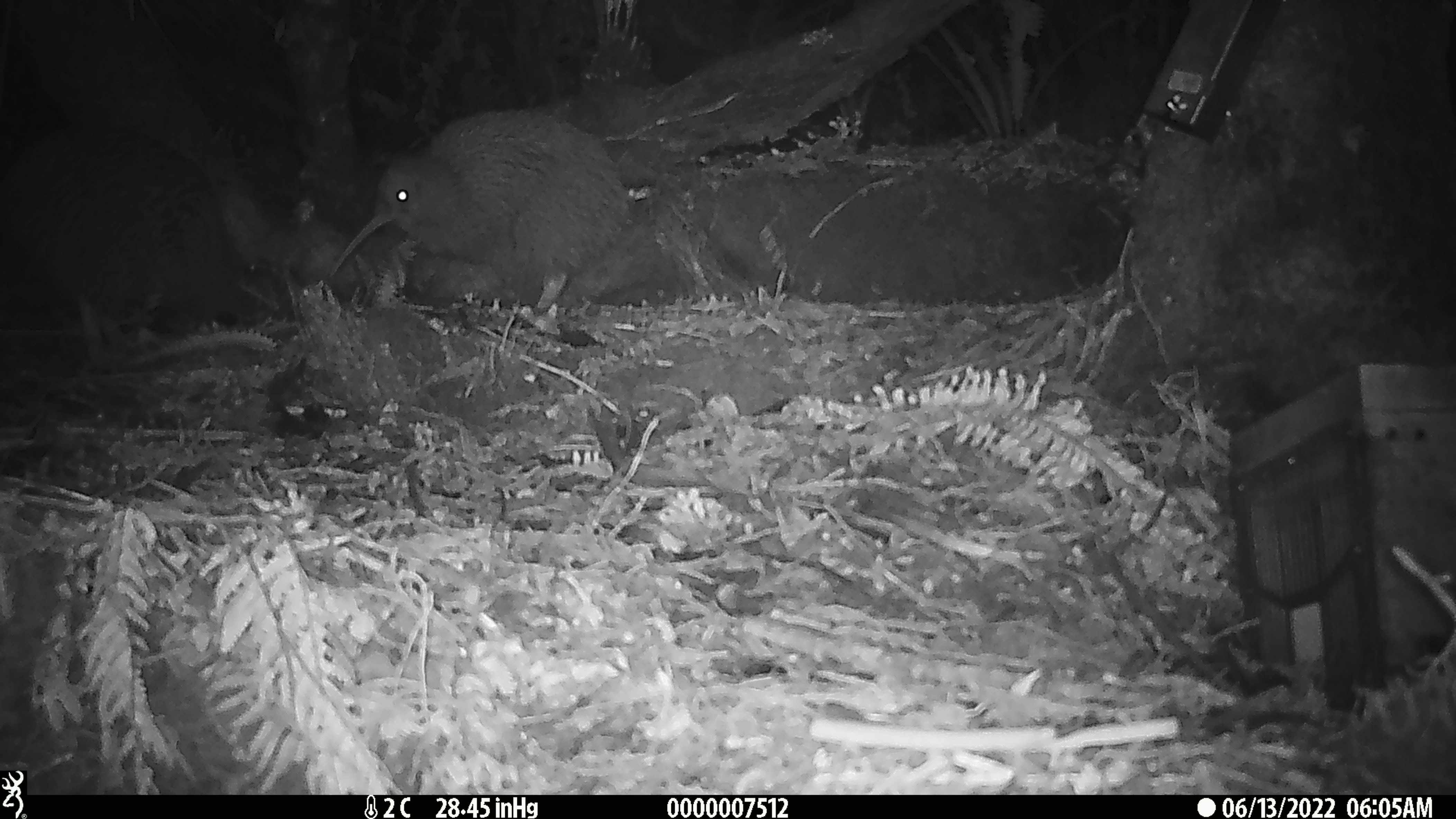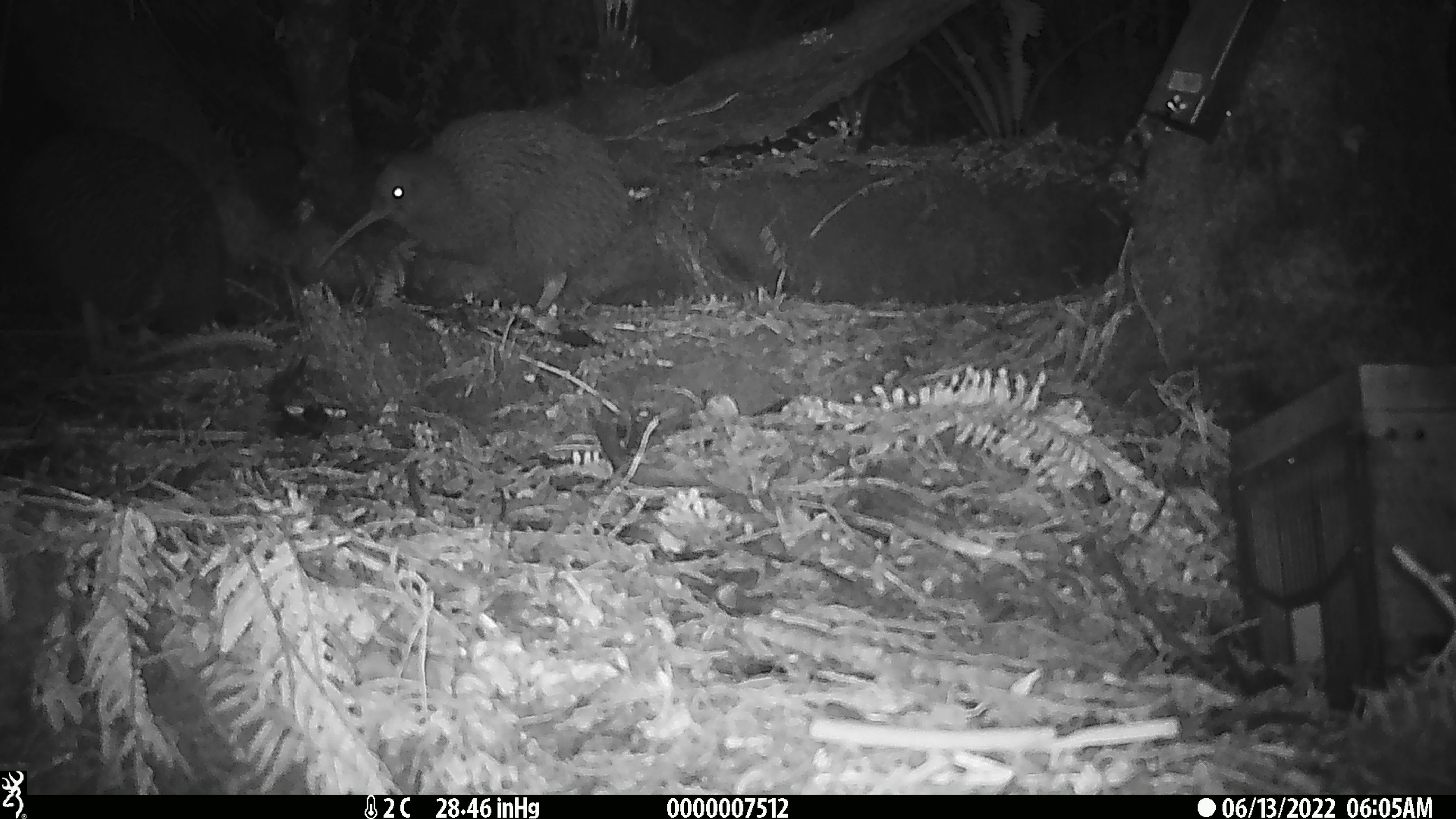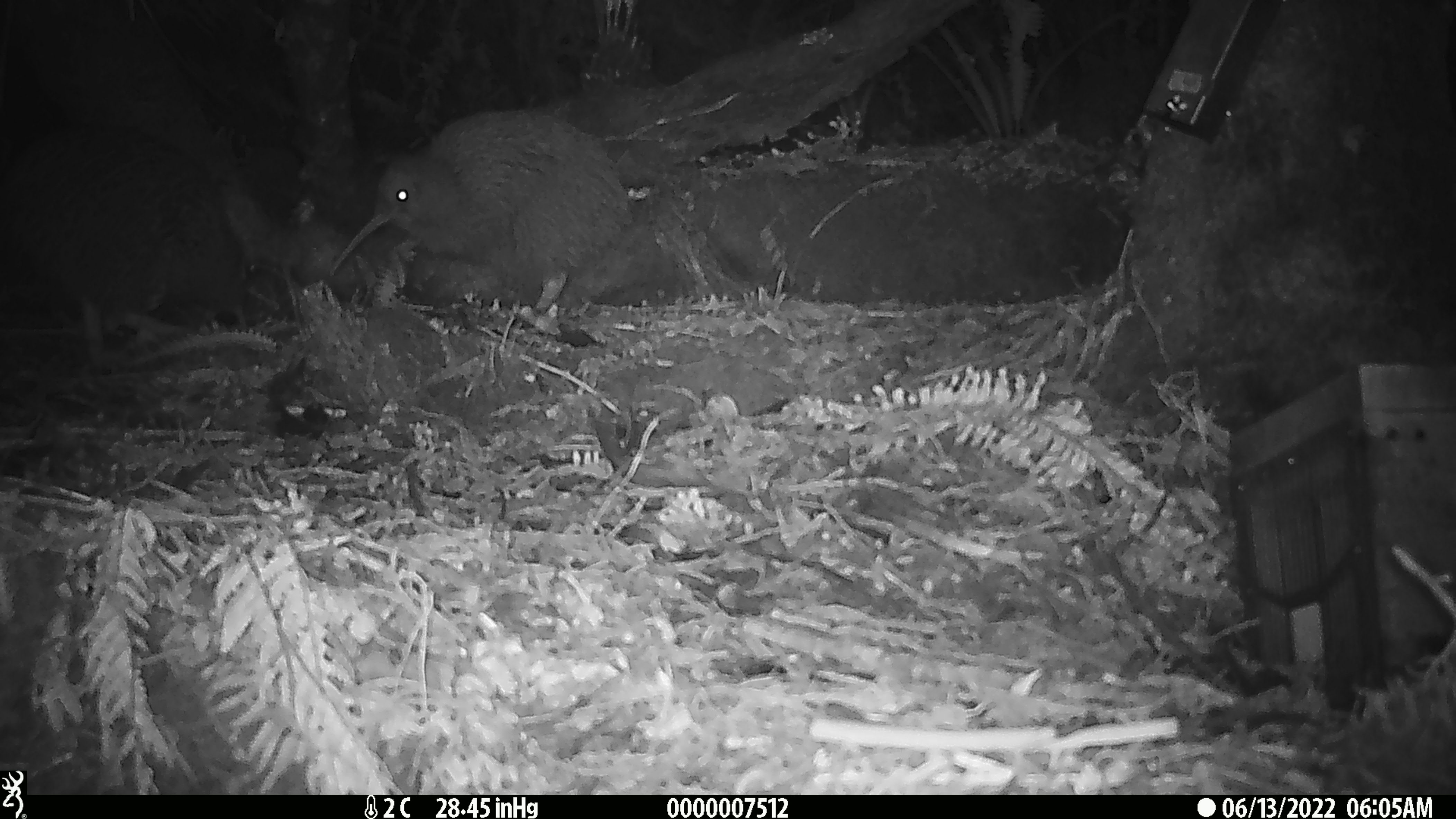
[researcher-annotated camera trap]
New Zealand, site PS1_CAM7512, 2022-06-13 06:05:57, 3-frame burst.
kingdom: Animalia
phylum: Chordata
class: Aves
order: Apterygiformes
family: Apterygidae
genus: Apteryx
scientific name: Apteryx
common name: kiwi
Kiwi (Apteryx).